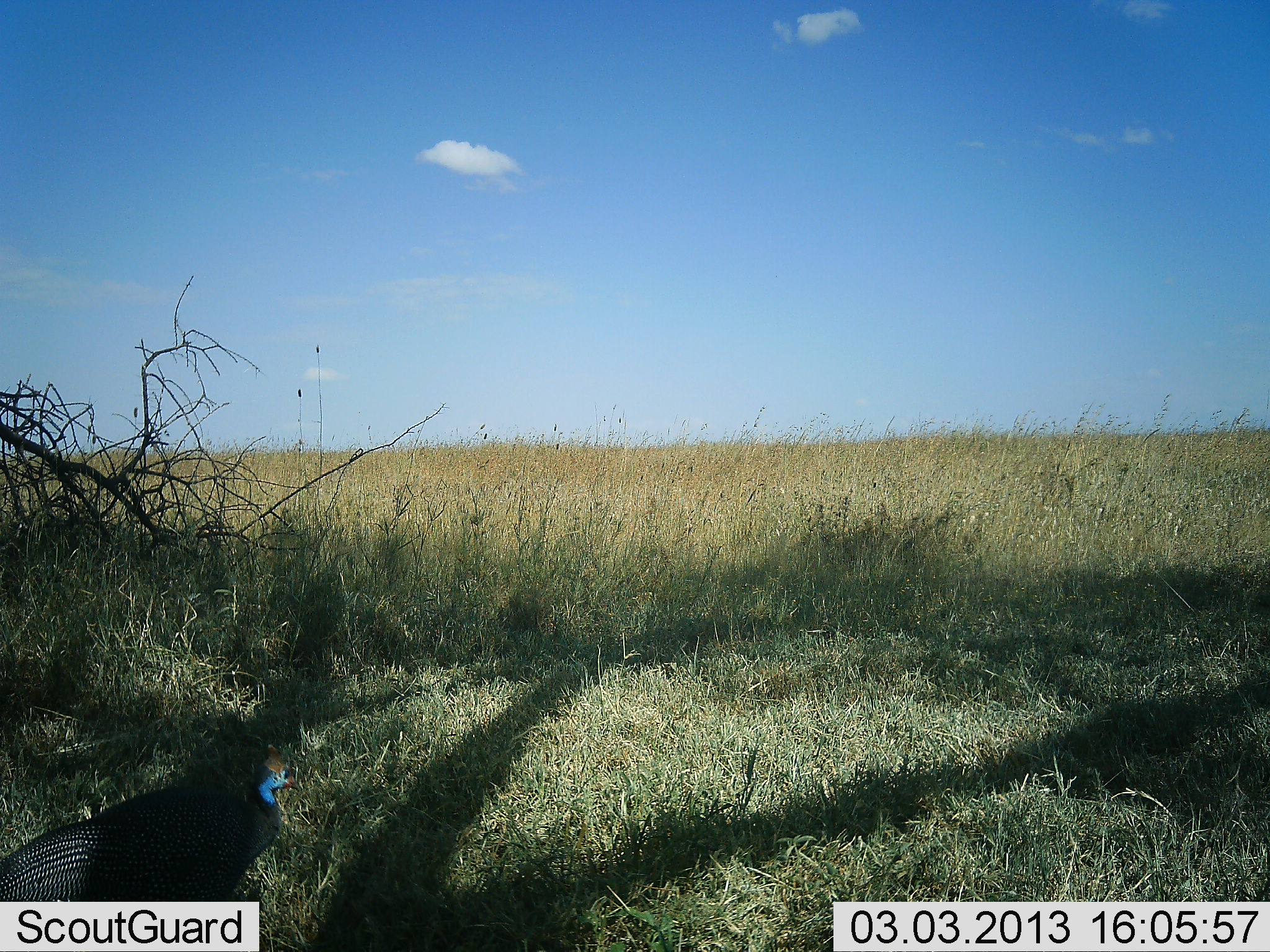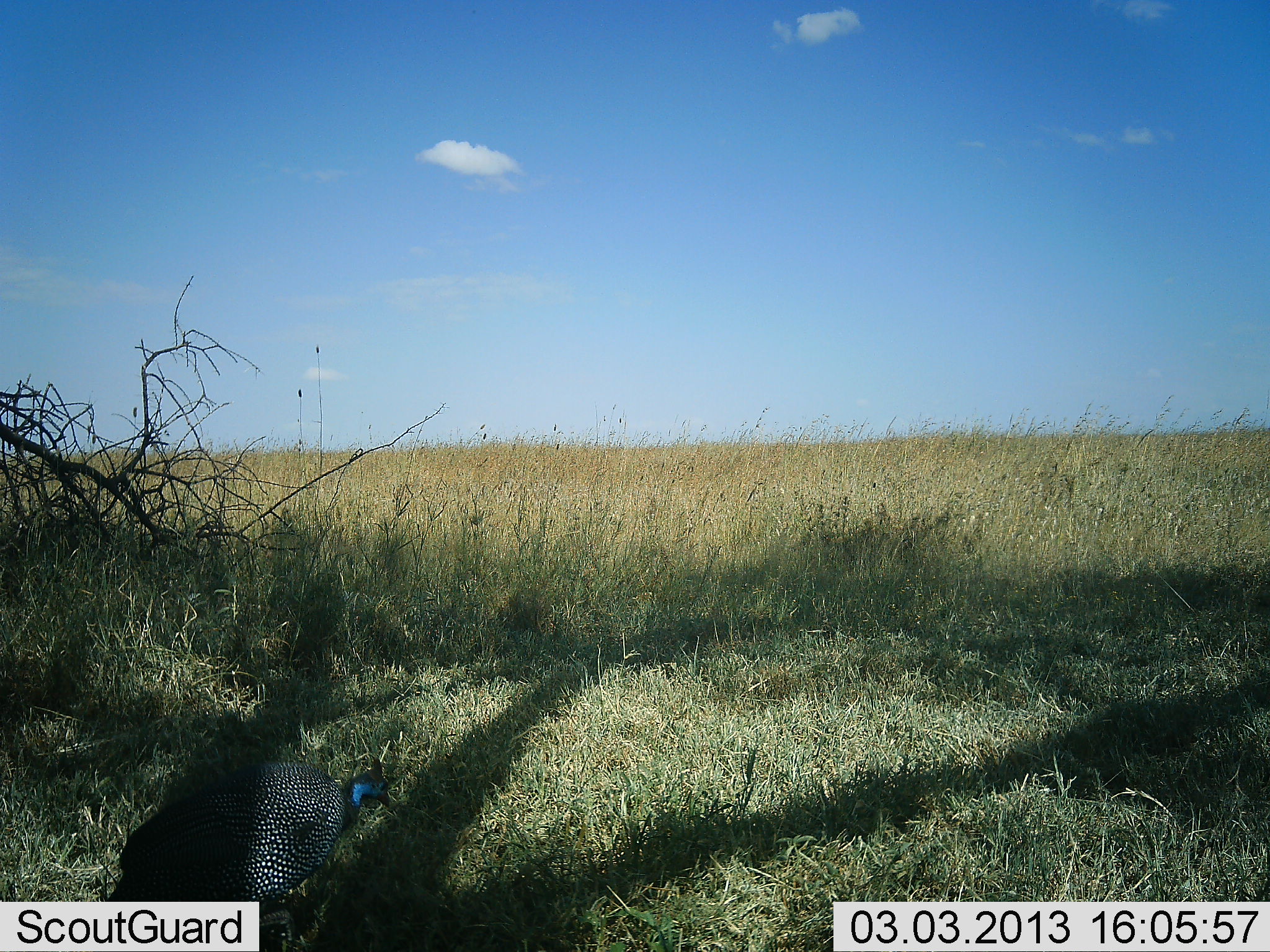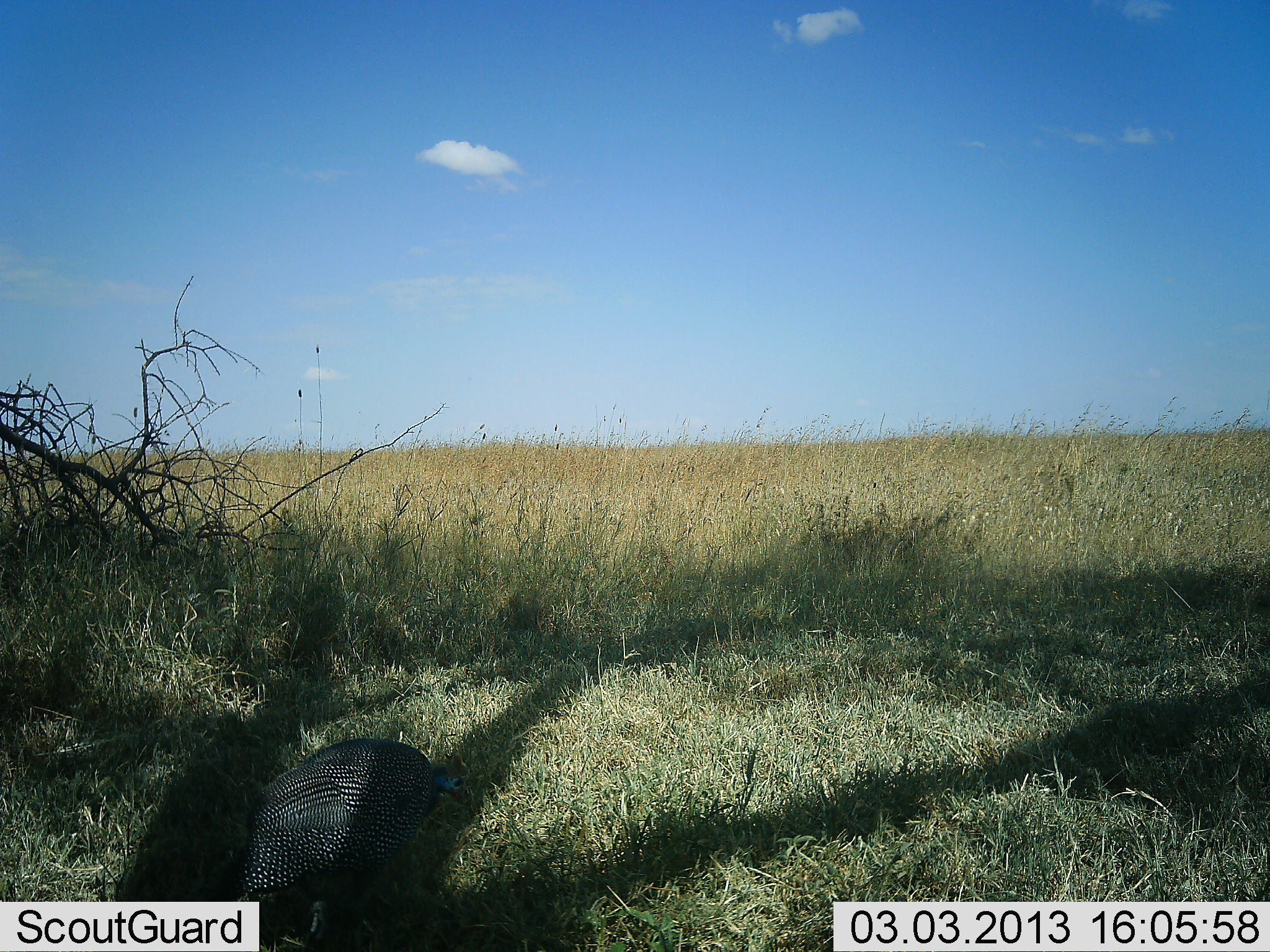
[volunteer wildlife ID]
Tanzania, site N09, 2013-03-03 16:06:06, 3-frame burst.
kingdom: Animalia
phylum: Chordata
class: Aves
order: Galliformes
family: Numididae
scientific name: Numididae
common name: guinea fowl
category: guineafowl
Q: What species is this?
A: Guineafowl (guinea fowl) (Numididae).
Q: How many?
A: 1.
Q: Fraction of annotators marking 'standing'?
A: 22%.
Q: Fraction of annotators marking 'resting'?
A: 0%.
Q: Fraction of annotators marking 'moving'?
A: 78%.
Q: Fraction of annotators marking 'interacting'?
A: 0%.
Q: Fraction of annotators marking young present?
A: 0%.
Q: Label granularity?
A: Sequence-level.